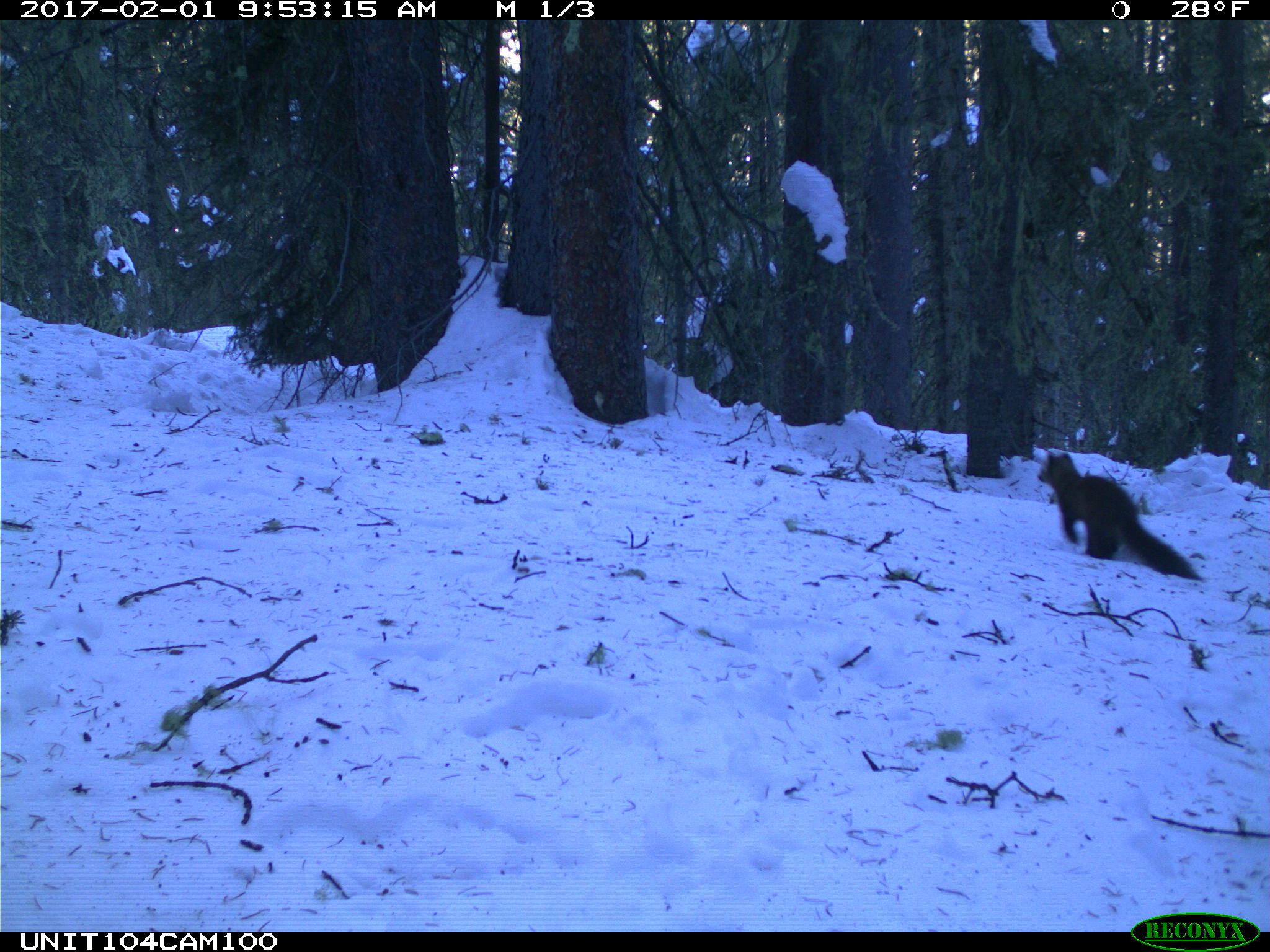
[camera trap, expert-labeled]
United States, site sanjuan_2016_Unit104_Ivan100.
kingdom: Animalia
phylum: Chordata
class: Mammalia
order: Carnivora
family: Mustelidae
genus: Martes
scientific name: Martes americana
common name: american marten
Martes americana (american marten).